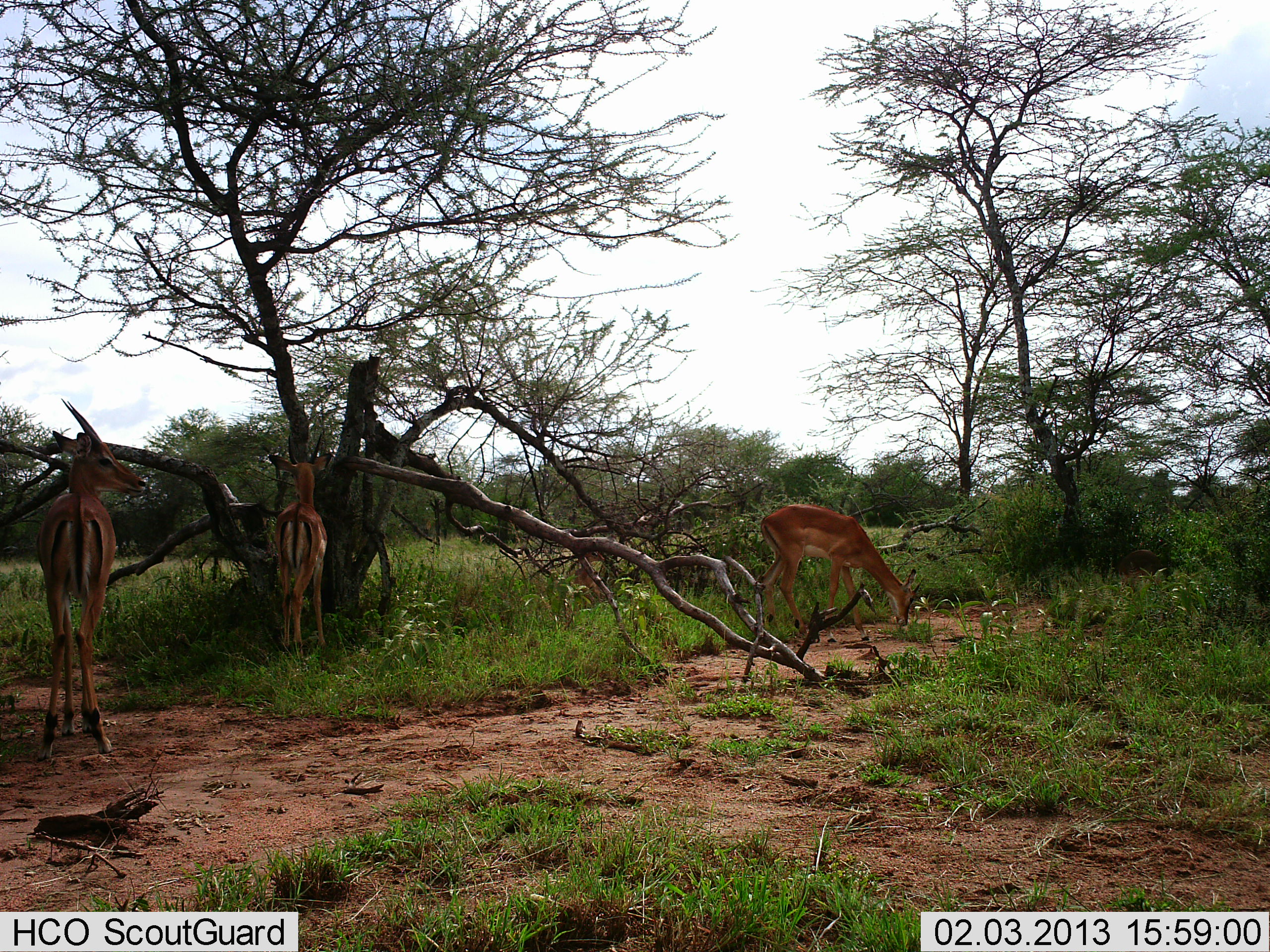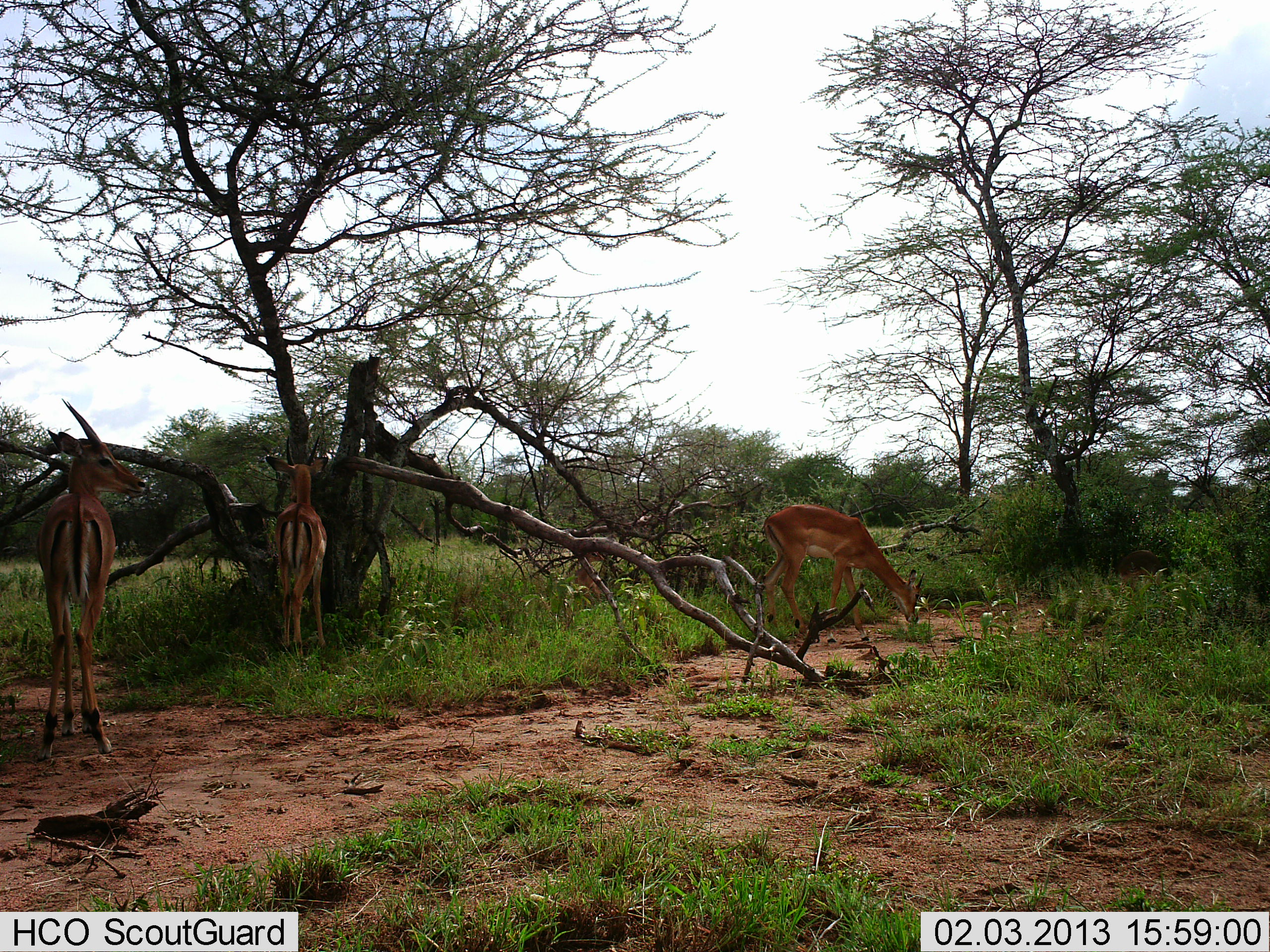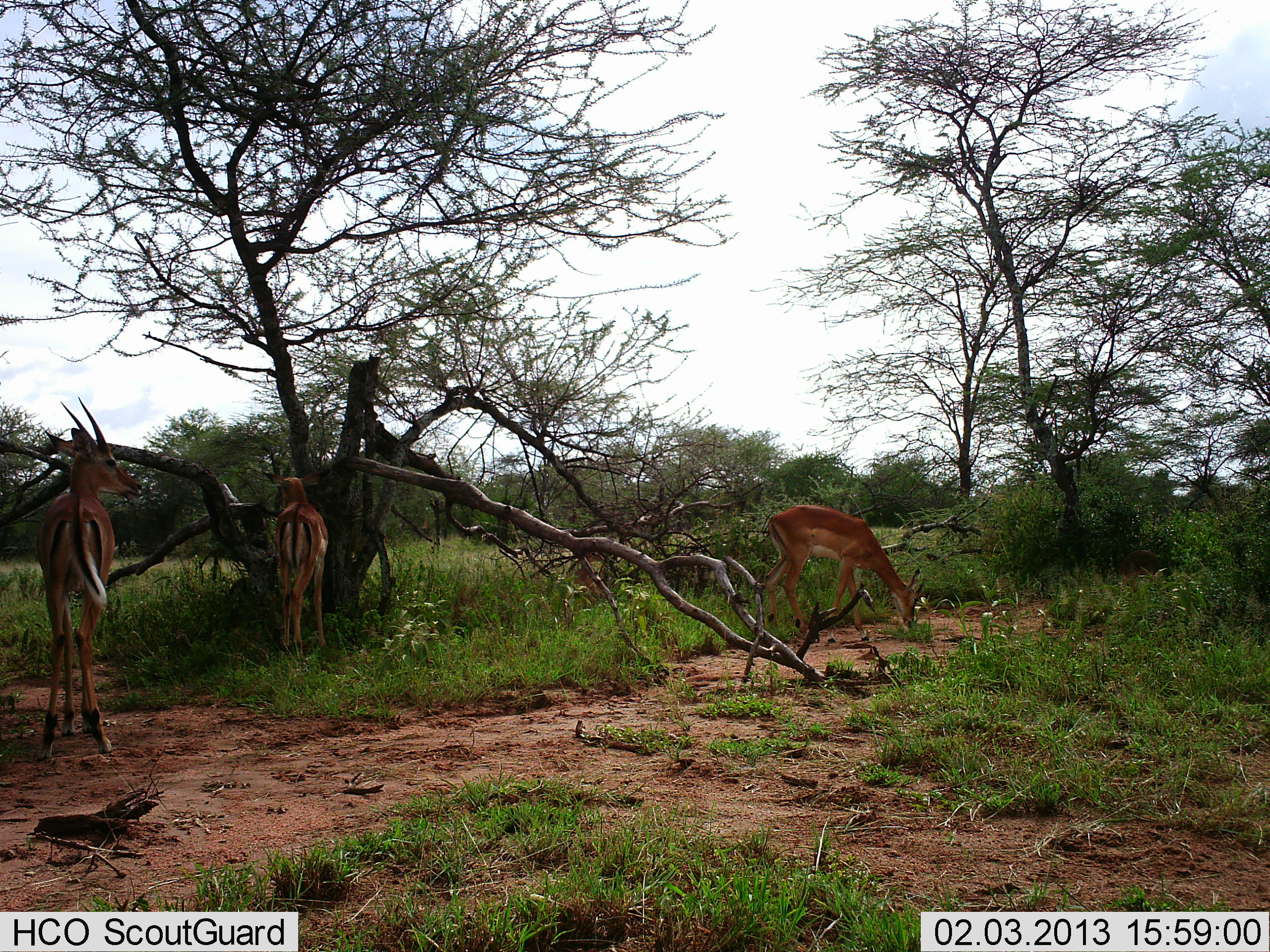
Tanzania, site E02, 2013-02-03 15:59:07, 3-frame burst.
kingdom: Animalia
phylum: Chordata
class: Mammalia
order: Artiodactyla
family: Bovidae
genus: Aepyceros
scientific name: Aepyceros melampus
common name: impala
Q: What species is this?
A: Impala (Aepyceros melampus).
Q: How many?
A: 3.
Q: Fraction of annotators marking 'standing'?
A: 80%.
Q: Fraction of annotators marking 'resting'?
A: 0%.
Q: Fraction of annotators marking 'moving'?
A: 0%.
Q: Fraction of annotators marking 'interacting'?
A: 0%.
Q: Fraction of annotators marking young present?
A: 0%.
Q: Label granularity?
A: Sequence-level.